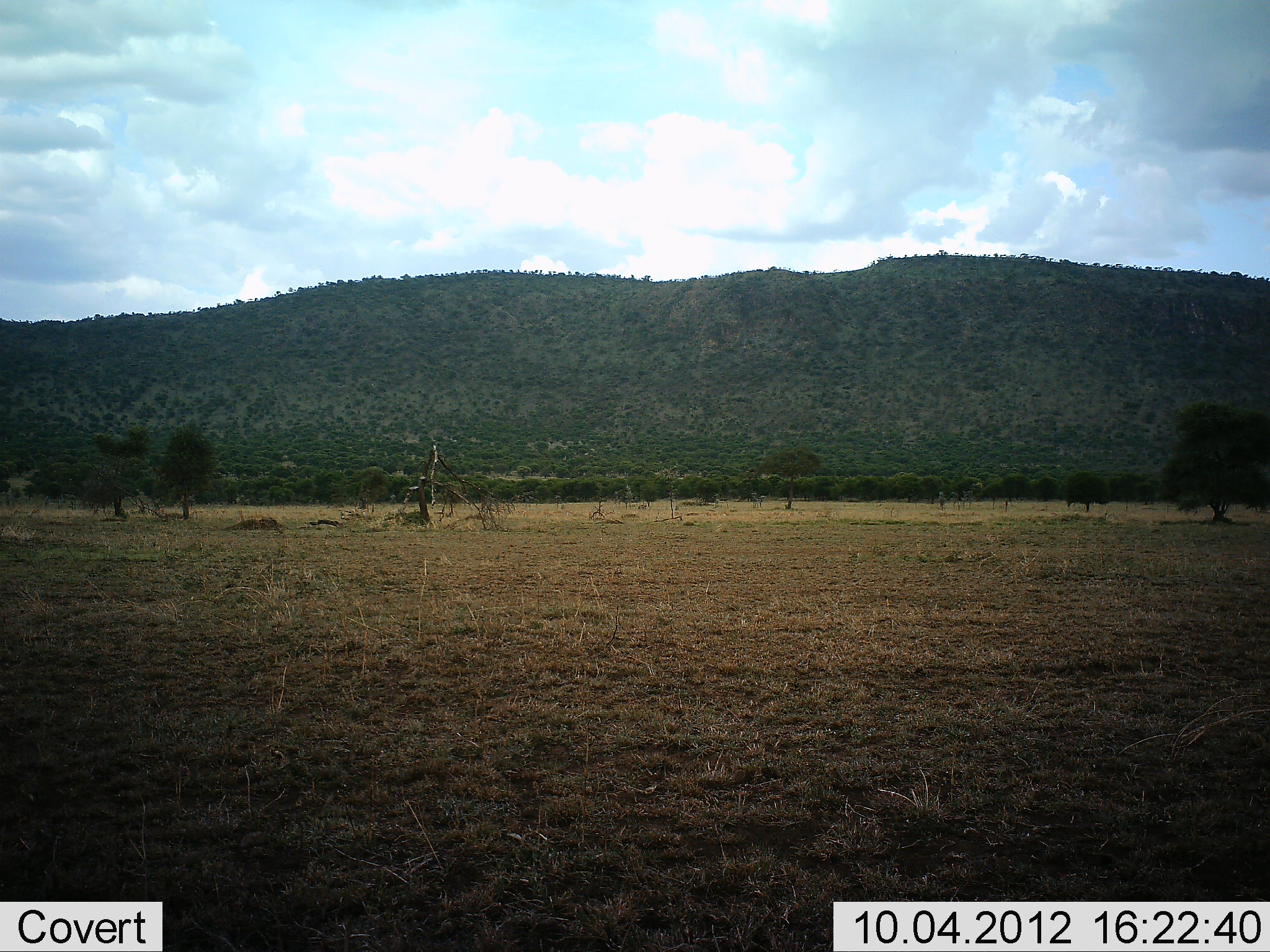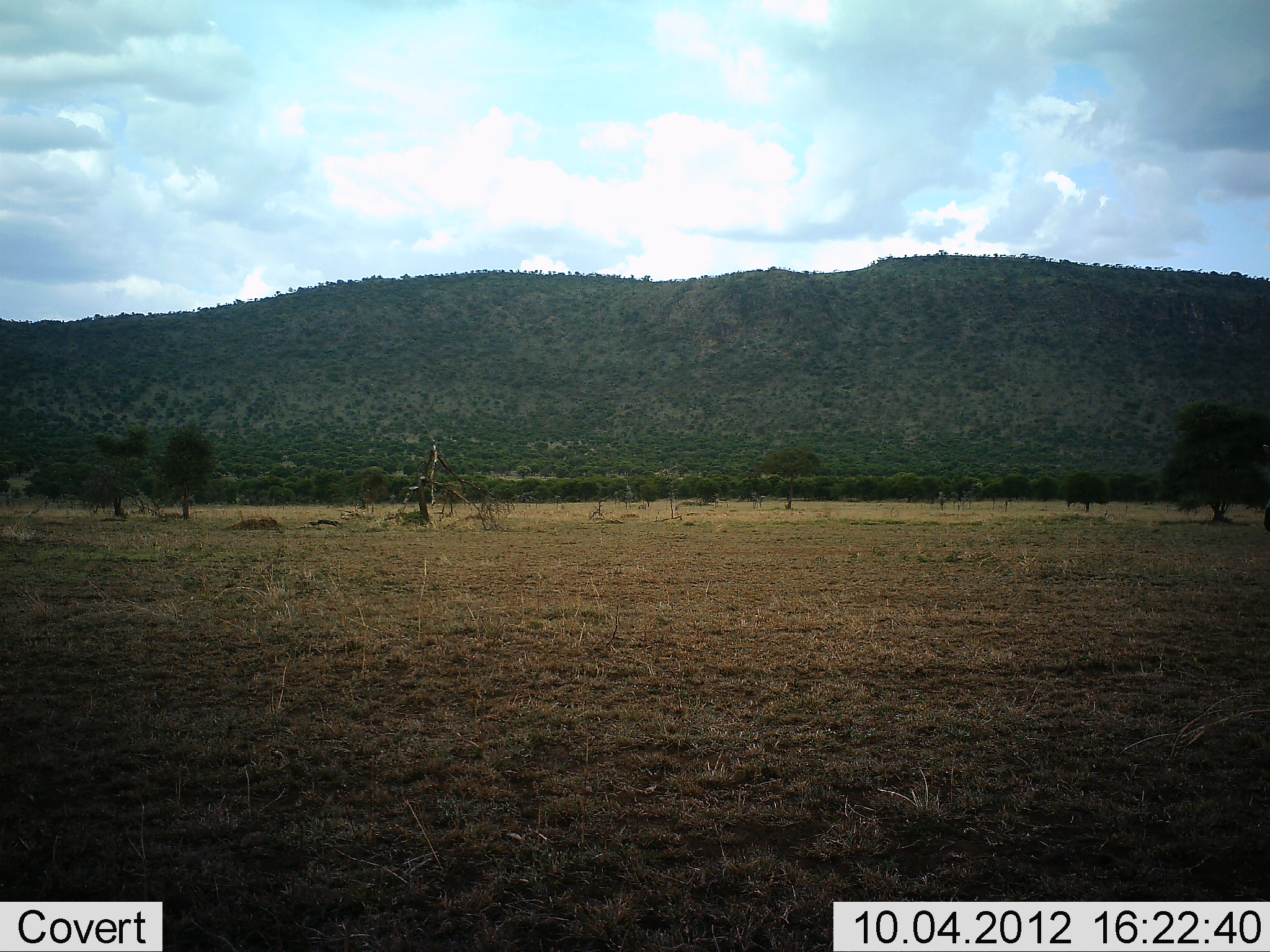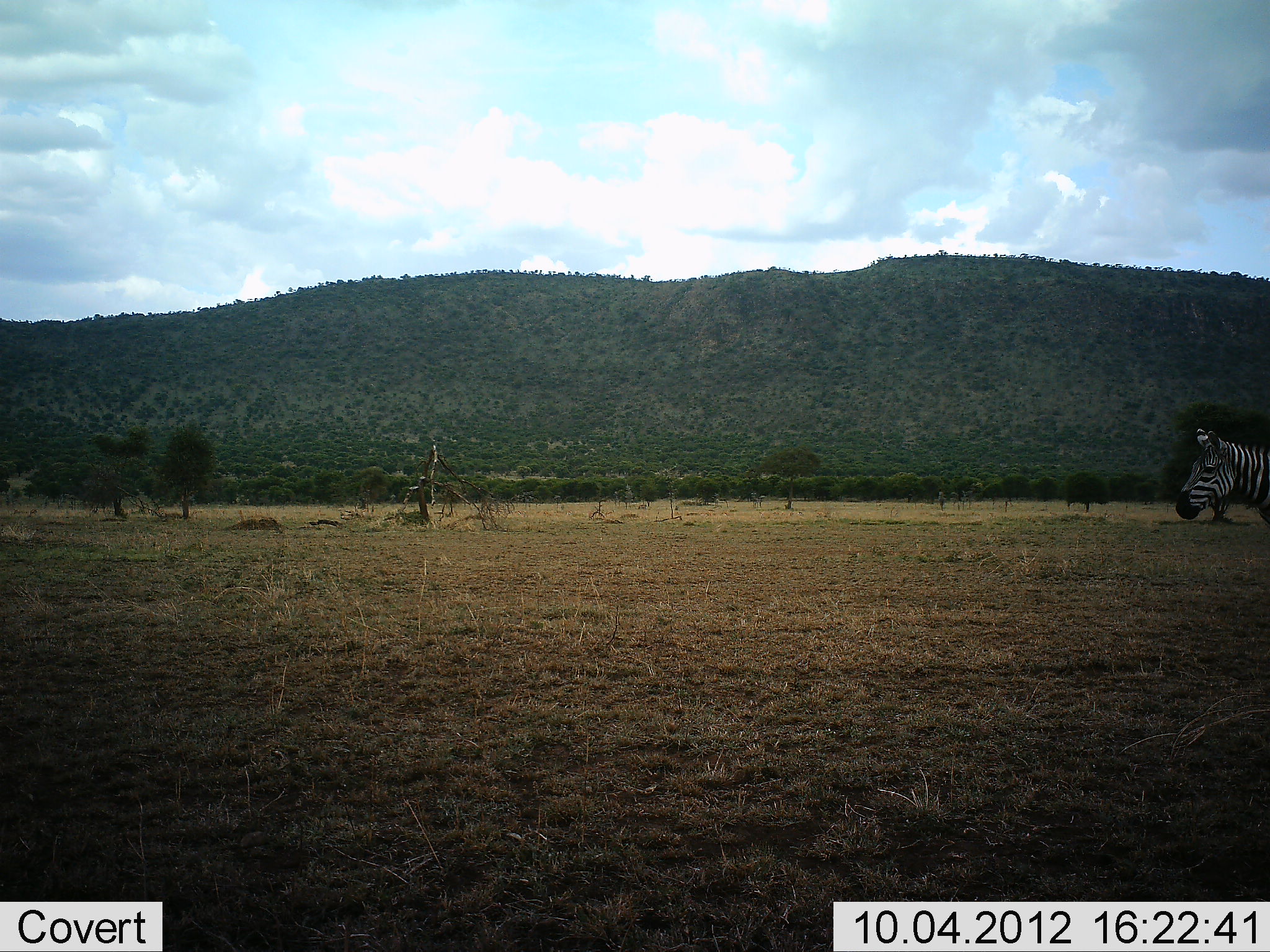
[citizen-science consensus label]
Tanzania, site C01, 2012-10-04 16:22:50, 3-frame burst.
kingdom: Animalia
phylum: Chordata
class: Mammalia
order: Perissodactyla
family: Equidae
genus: Equus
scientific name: Equus quagga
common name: plains zebra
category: zebra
Zebra (plains zebra) (Equus quagga), count 1. Behavior (volunteer vote fractions): standing 0%, resting 0%, moving 100%, interacting 0%. Young present (vote fraction): 0%. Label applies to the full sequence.